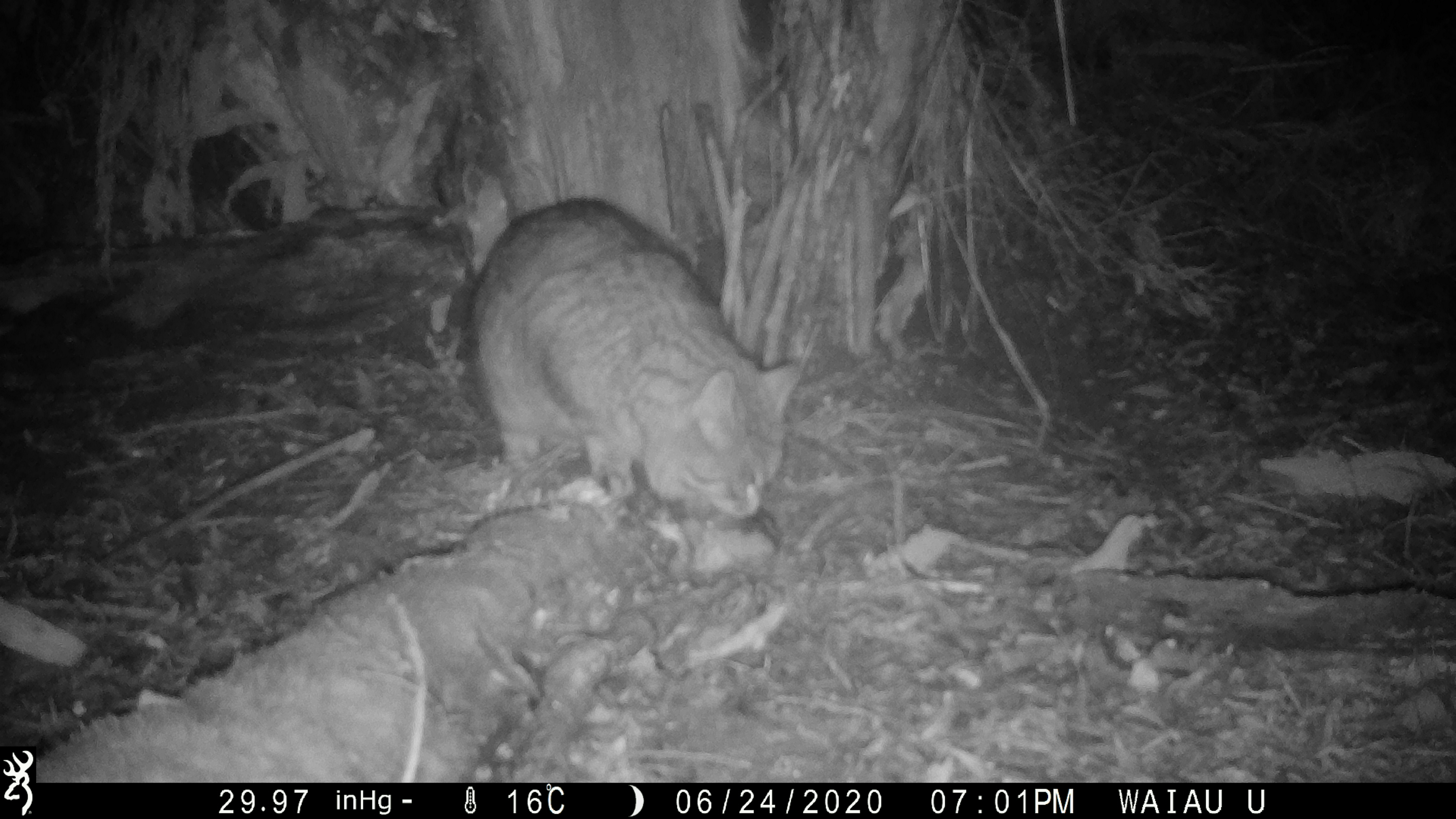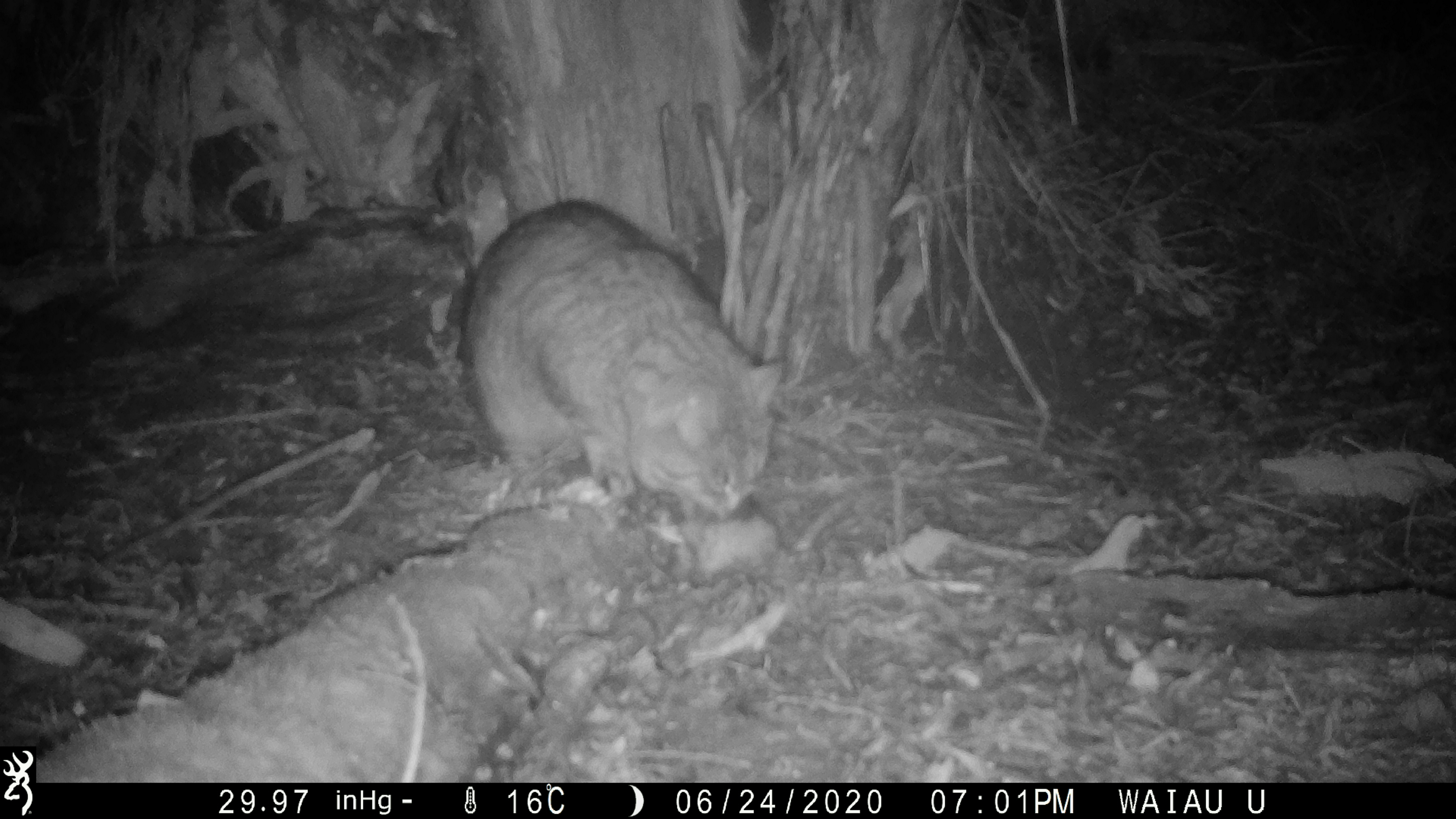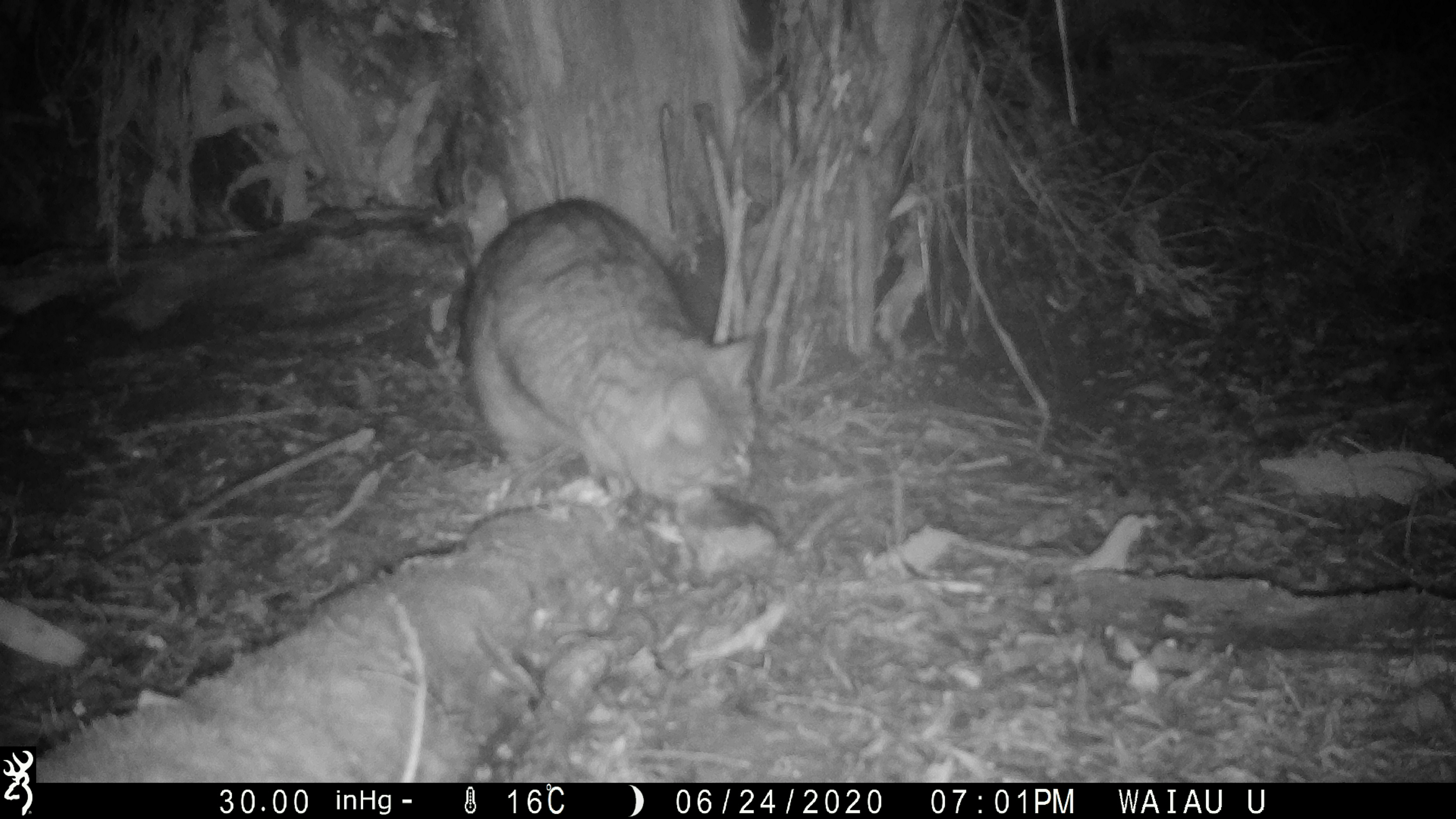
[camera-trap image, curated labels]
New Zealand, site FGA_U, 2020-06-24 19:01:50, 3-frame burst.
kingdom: Animalia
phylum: Chordata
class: Mammalia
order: Carnivora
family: Felidae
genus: Felis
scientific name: Felis catus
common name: domestic cat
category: cat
Cat (domestic cat) (Felis catus).